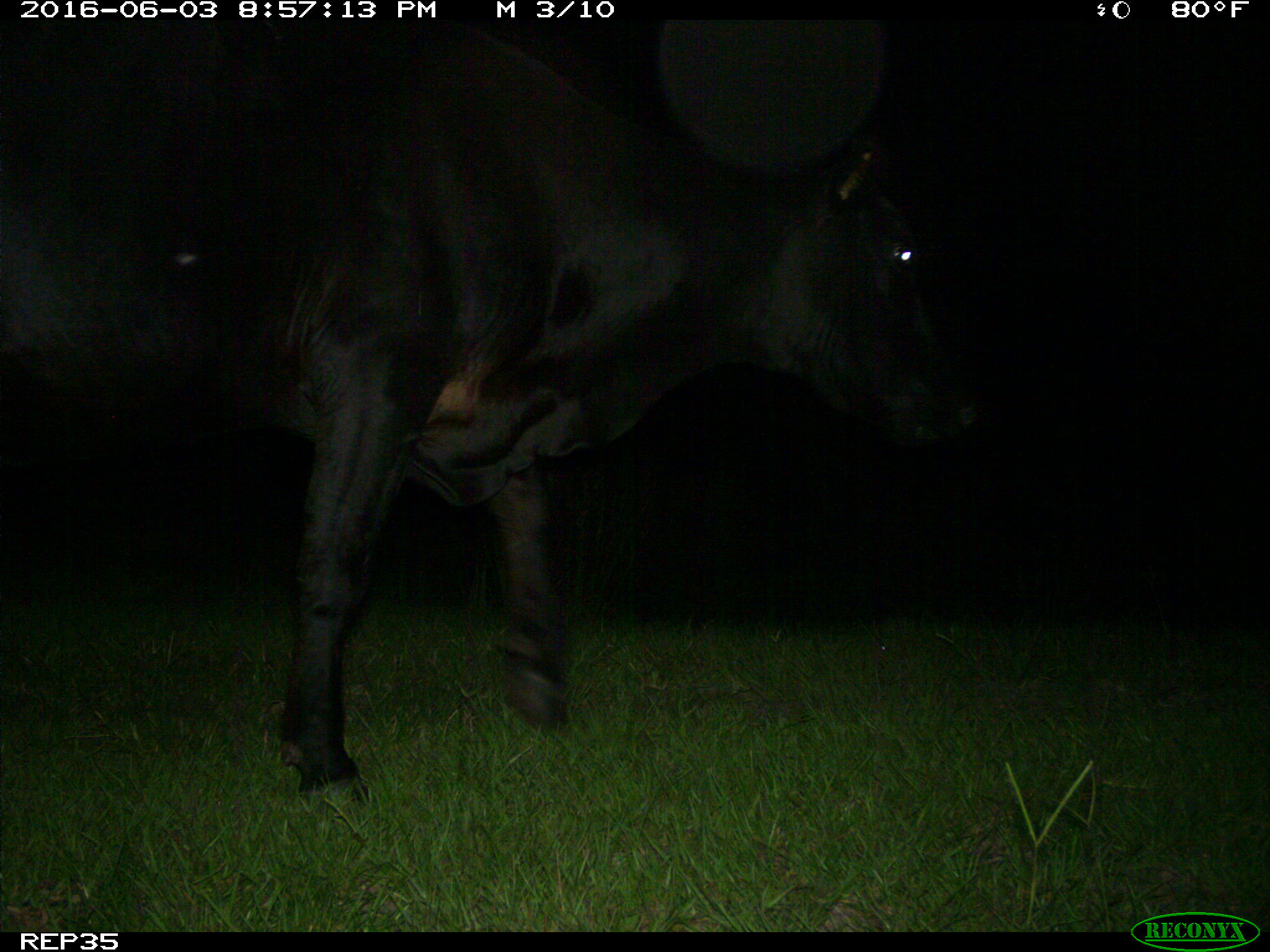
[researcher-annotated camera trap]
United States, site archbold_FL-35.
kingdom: Animalia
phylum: Chordata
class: Mammalia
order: Artiodactyla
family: Bovidae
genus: Bos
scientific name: Bos taurus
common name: domestic cow